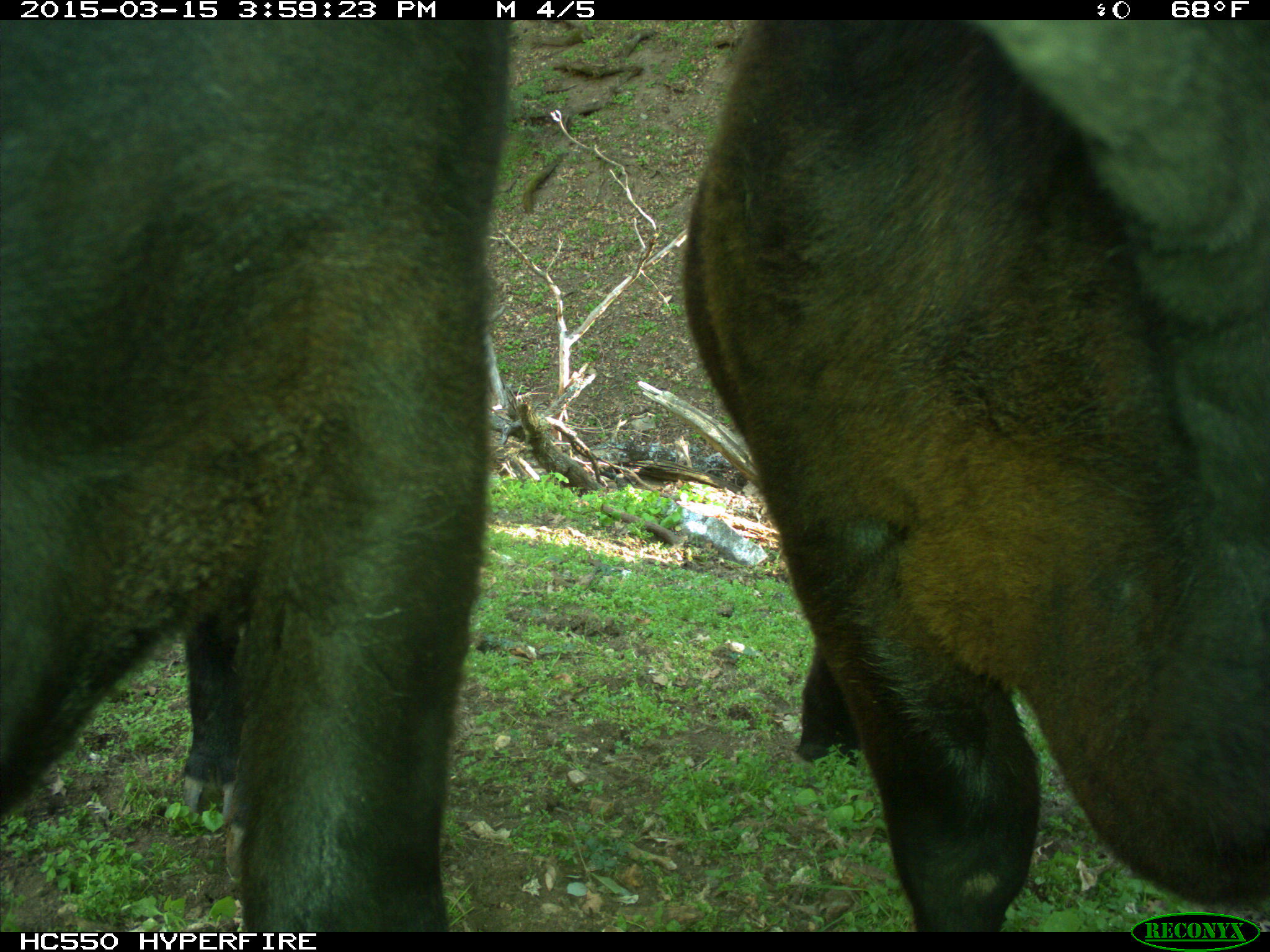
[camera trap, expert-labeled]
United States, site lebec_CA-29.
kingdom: Animalia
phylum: Chordata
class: Mammalia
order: Artiodactyla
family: Bovidae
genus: Bos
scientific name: Bos taurus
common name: domestic cow